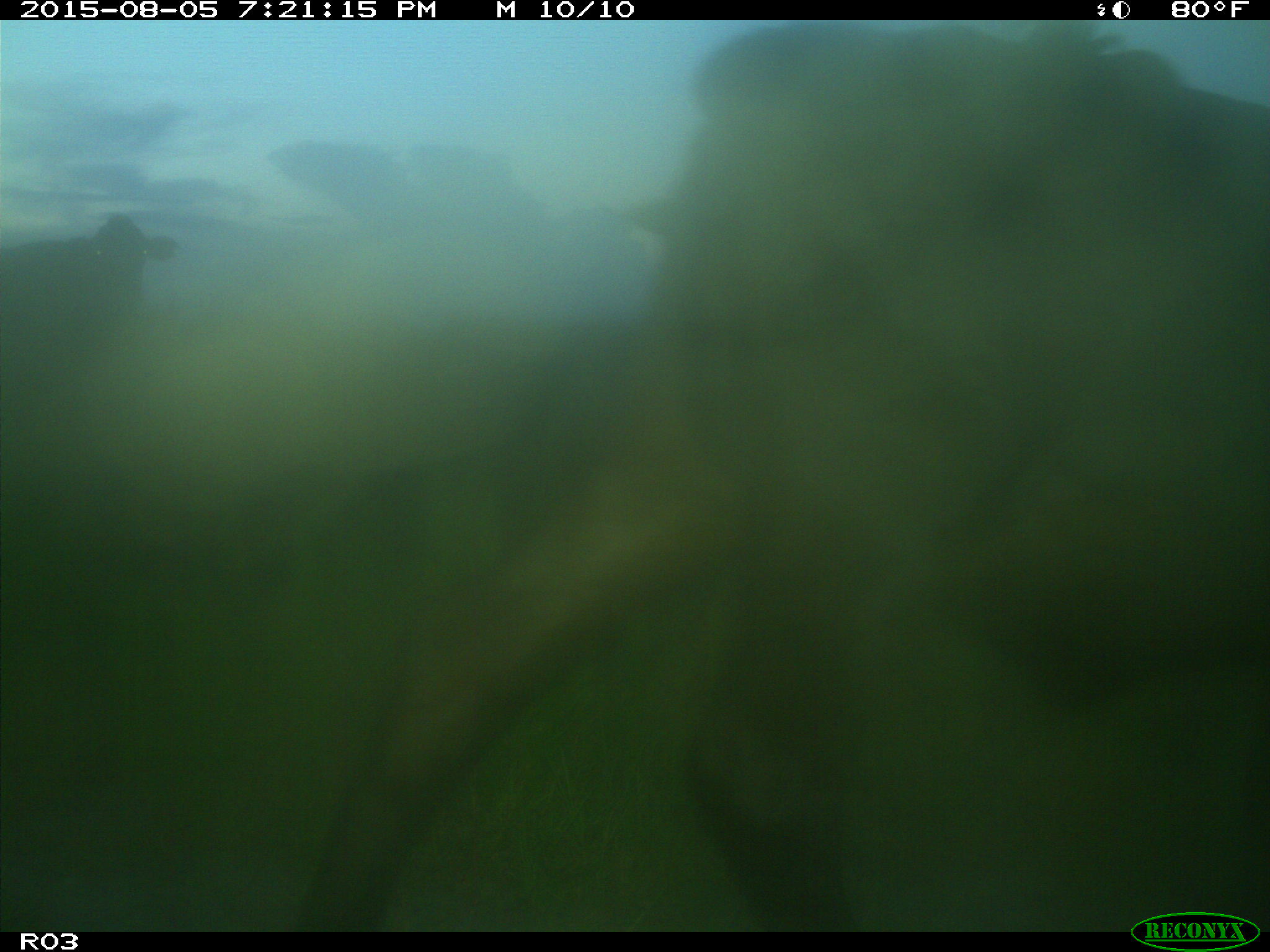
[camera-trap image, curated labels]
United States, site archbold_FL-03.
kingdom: Animalia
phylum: Chordata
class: Mammalia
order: Artiodactyla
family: Bovidae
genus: Bos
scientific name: Bos taurus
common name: domestic cow